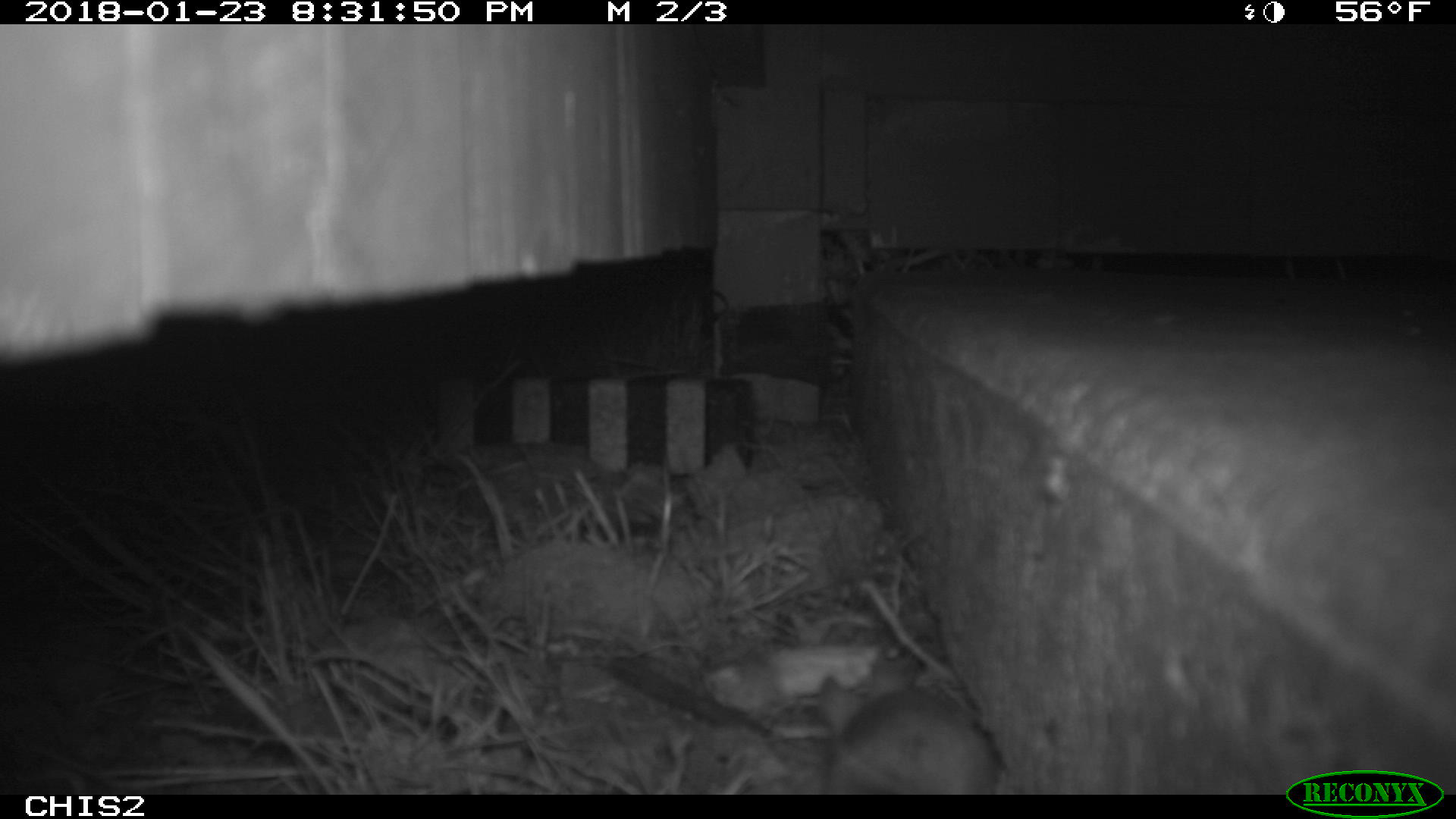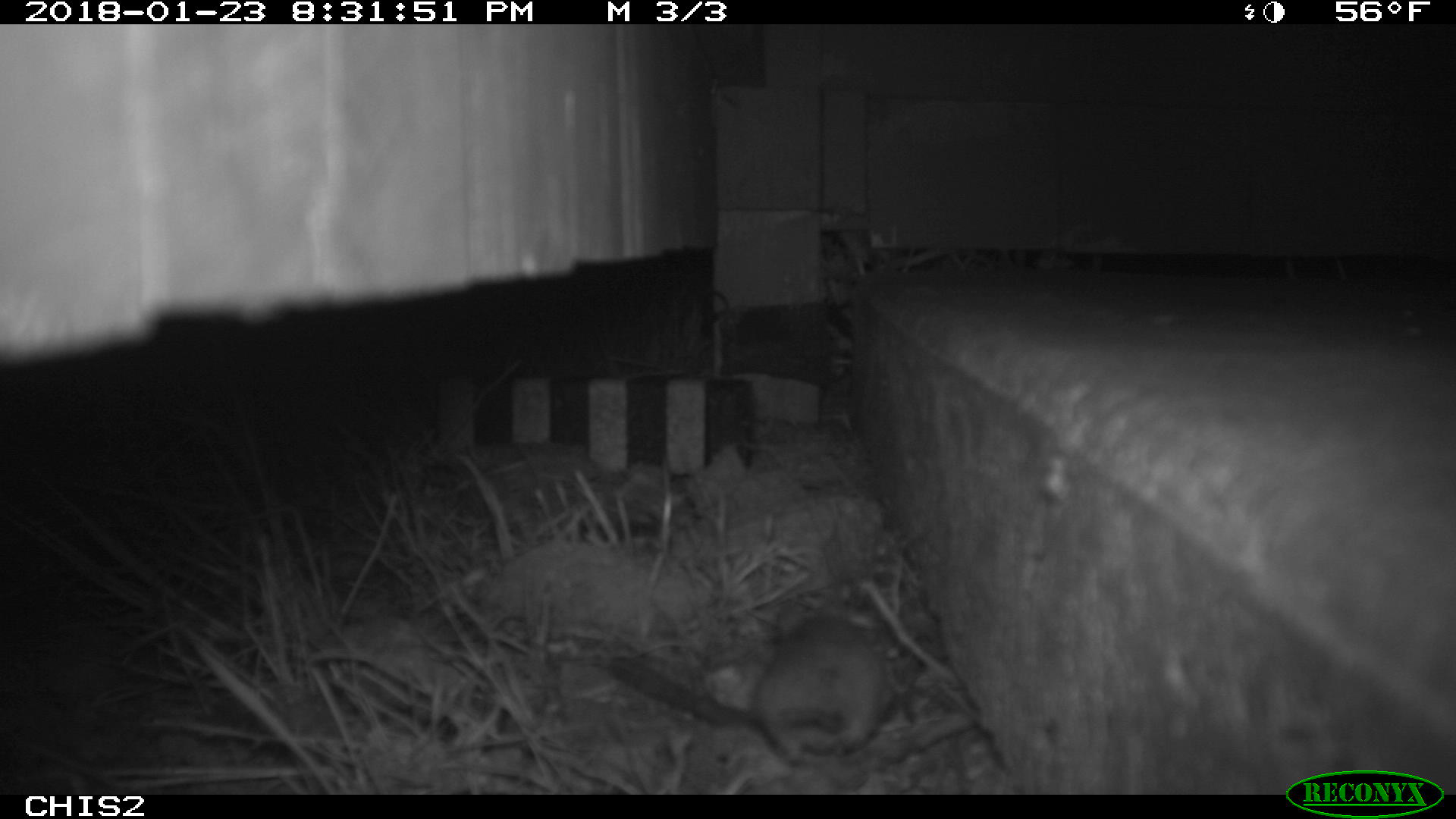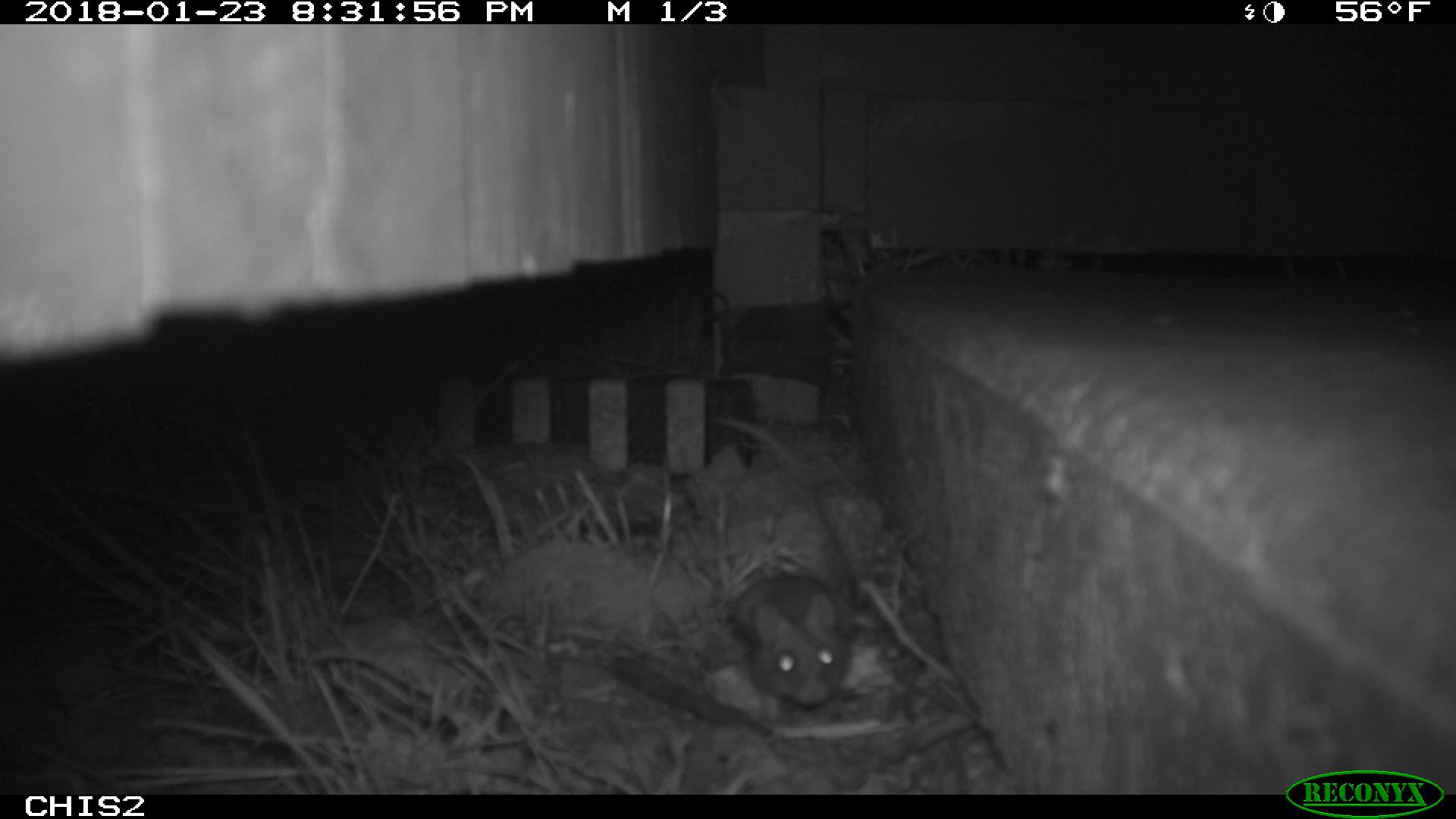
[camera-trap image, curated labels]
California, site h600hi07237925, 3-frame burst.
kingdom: Animalia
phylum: Chordata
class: Mammalia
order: Rodentia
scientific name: Rodentia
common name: rodent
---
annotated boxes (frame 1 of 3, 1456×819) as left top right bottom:
rodent: 815 658 993 795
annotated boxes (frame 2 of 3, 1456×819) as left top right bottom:
rodent: 751 598 884 763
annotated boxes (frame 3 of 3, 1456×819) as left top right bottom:
rodent: 736 574 848 703